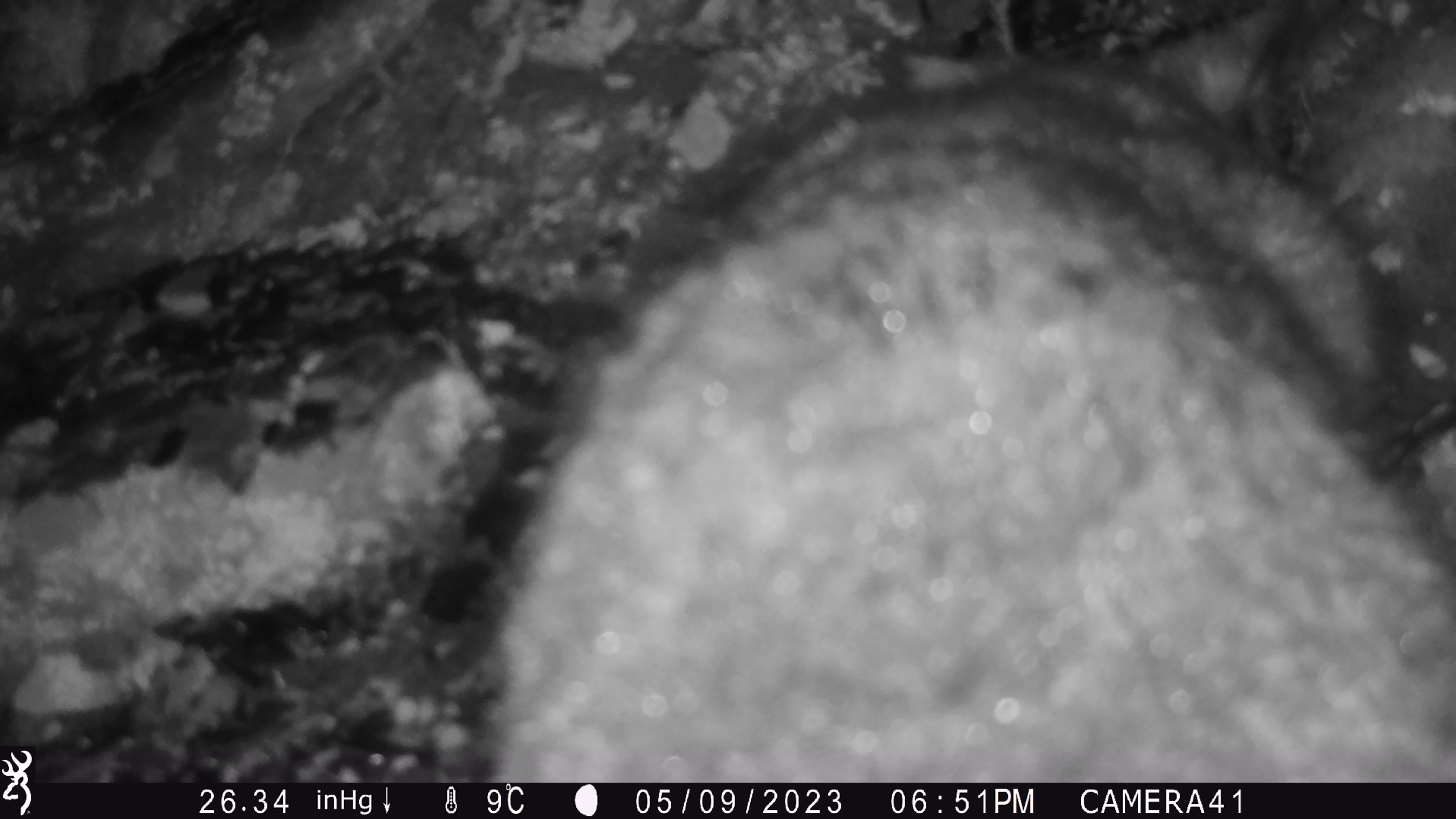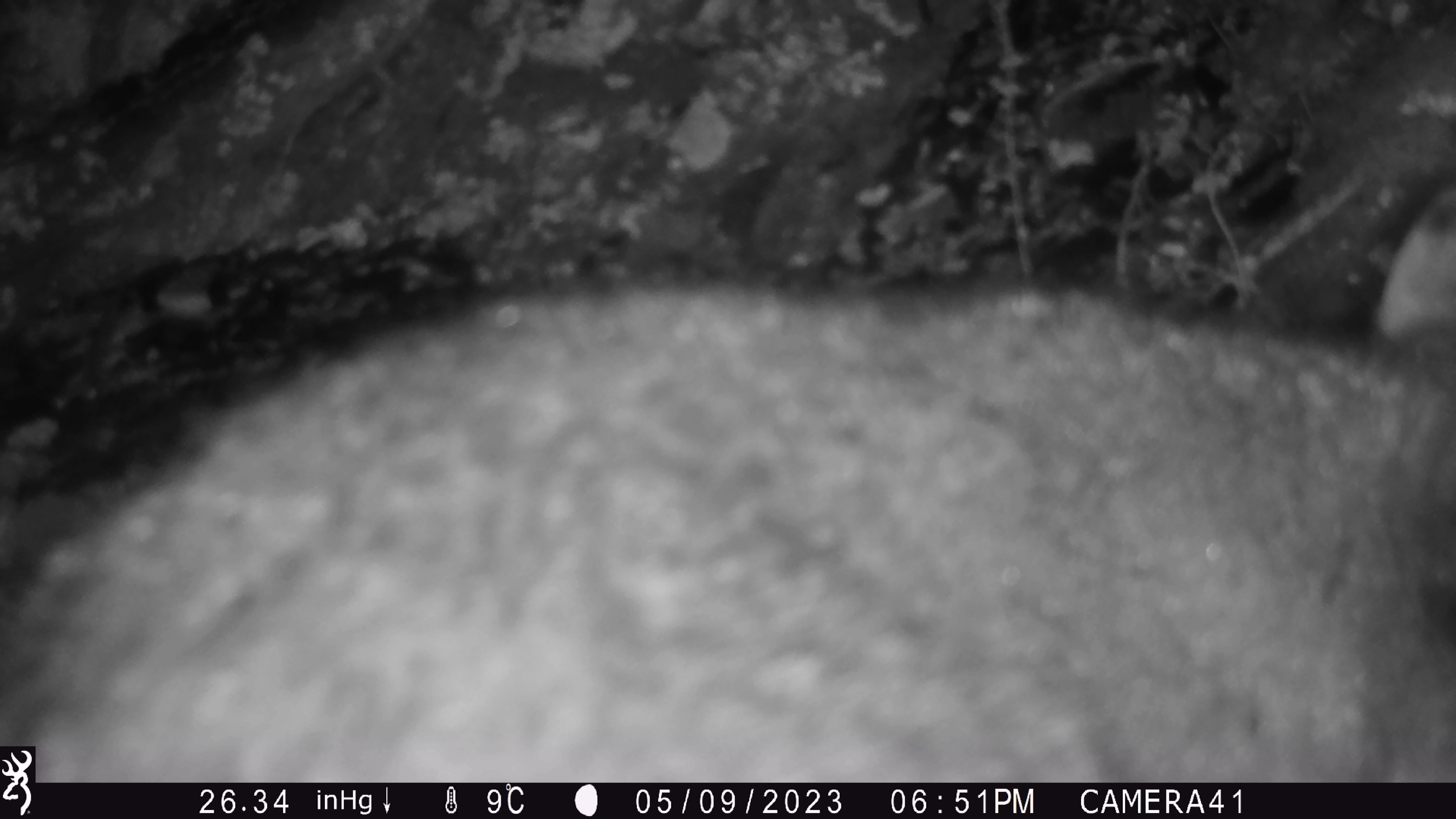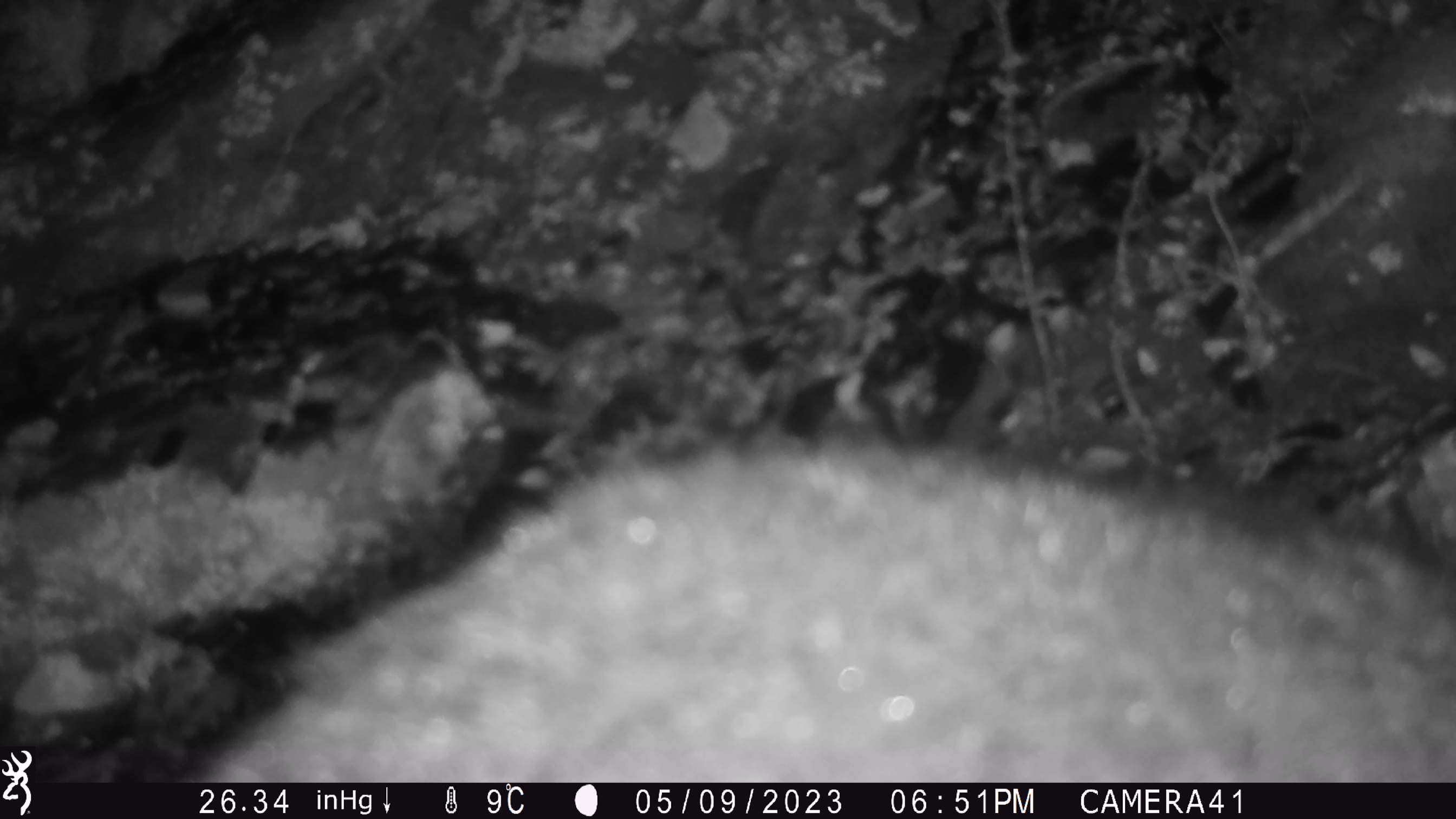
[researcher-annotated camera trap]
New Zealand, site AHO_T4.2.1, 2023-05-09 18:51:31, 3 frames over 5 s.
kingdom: Animalia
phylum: Chordata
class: Mammalia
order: Carnivora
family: Mustelidae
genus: Mustela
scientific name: Mustela erminea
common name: stoat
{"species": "stoat (Mustela erminea)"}